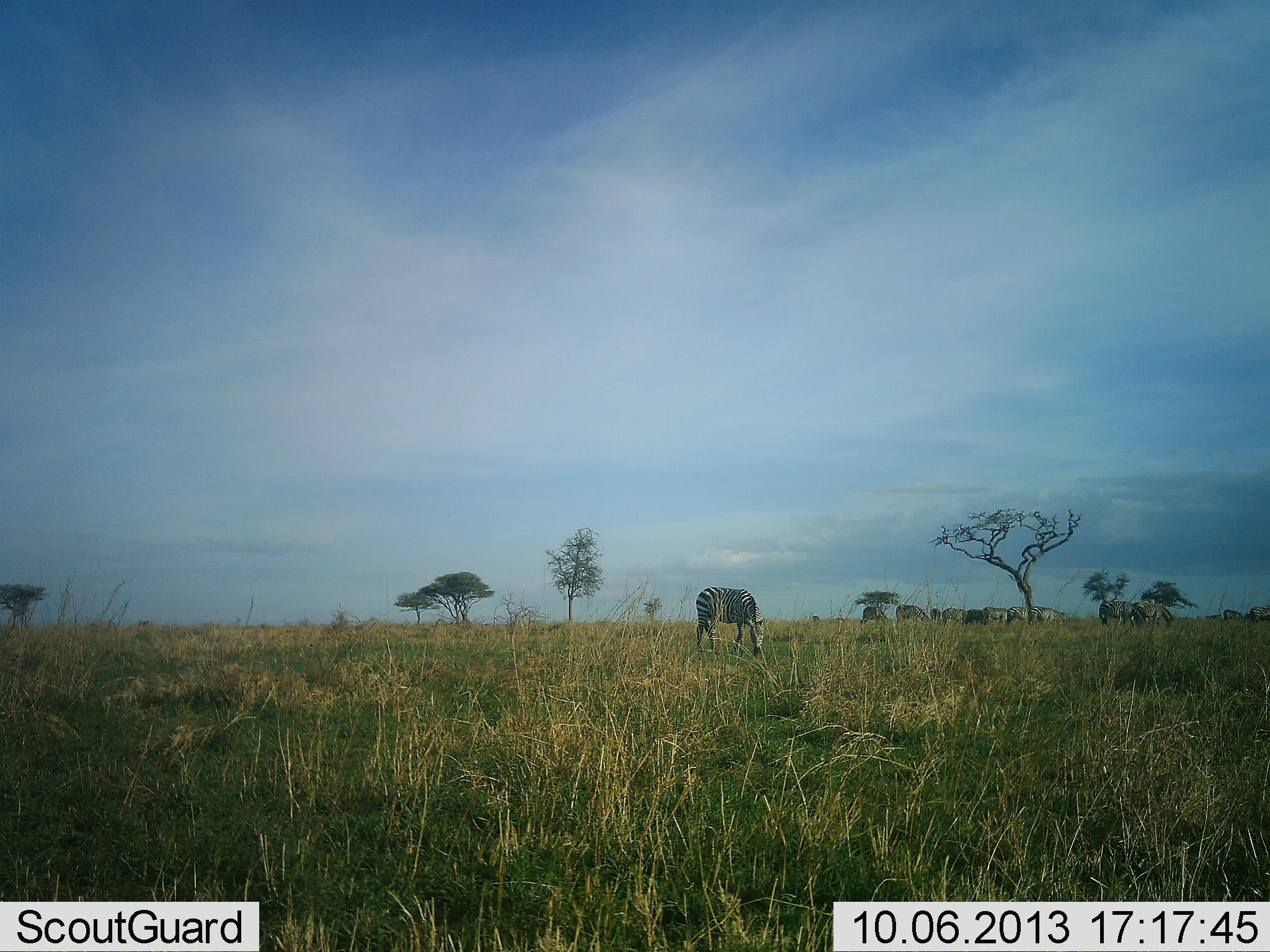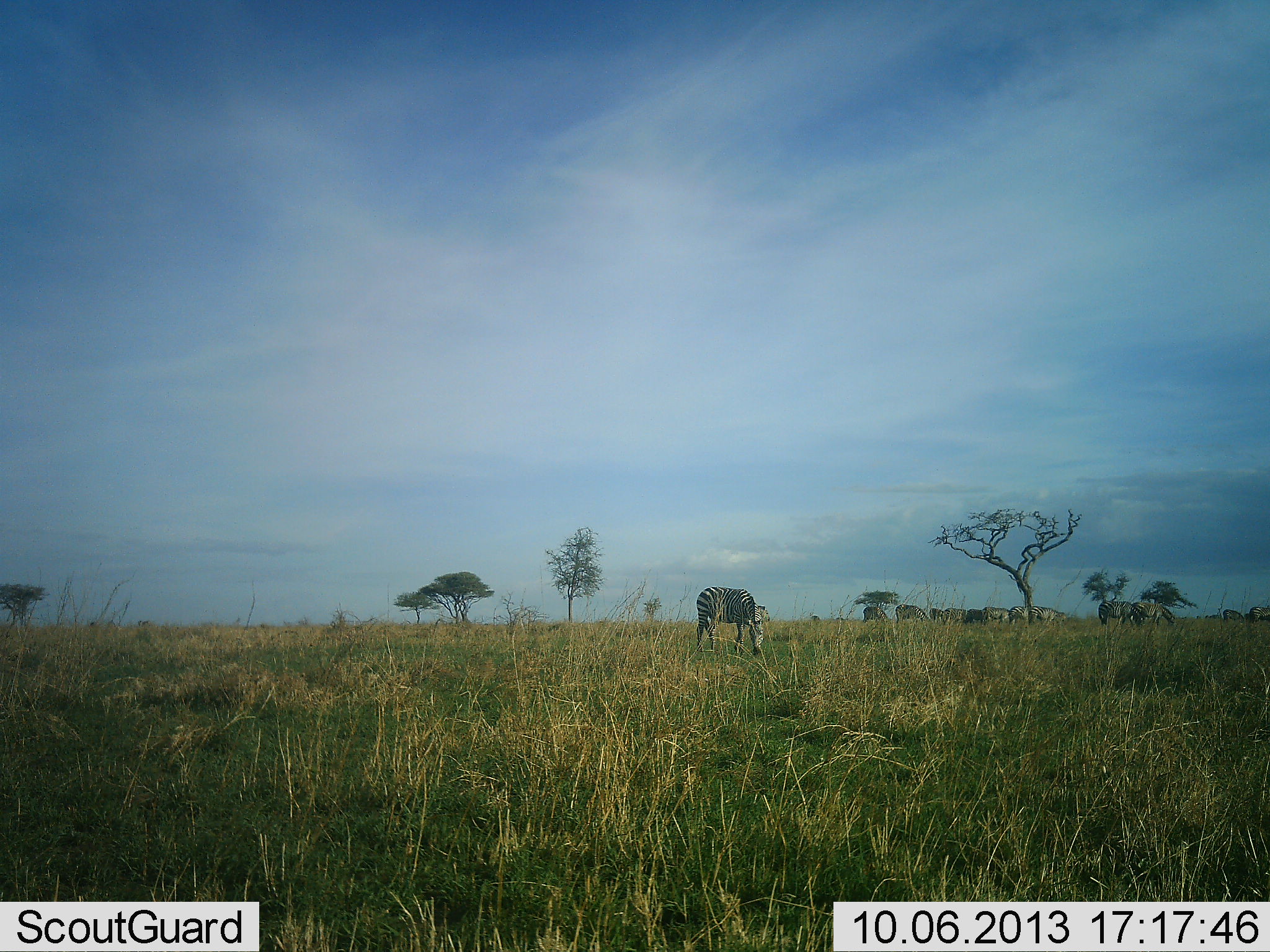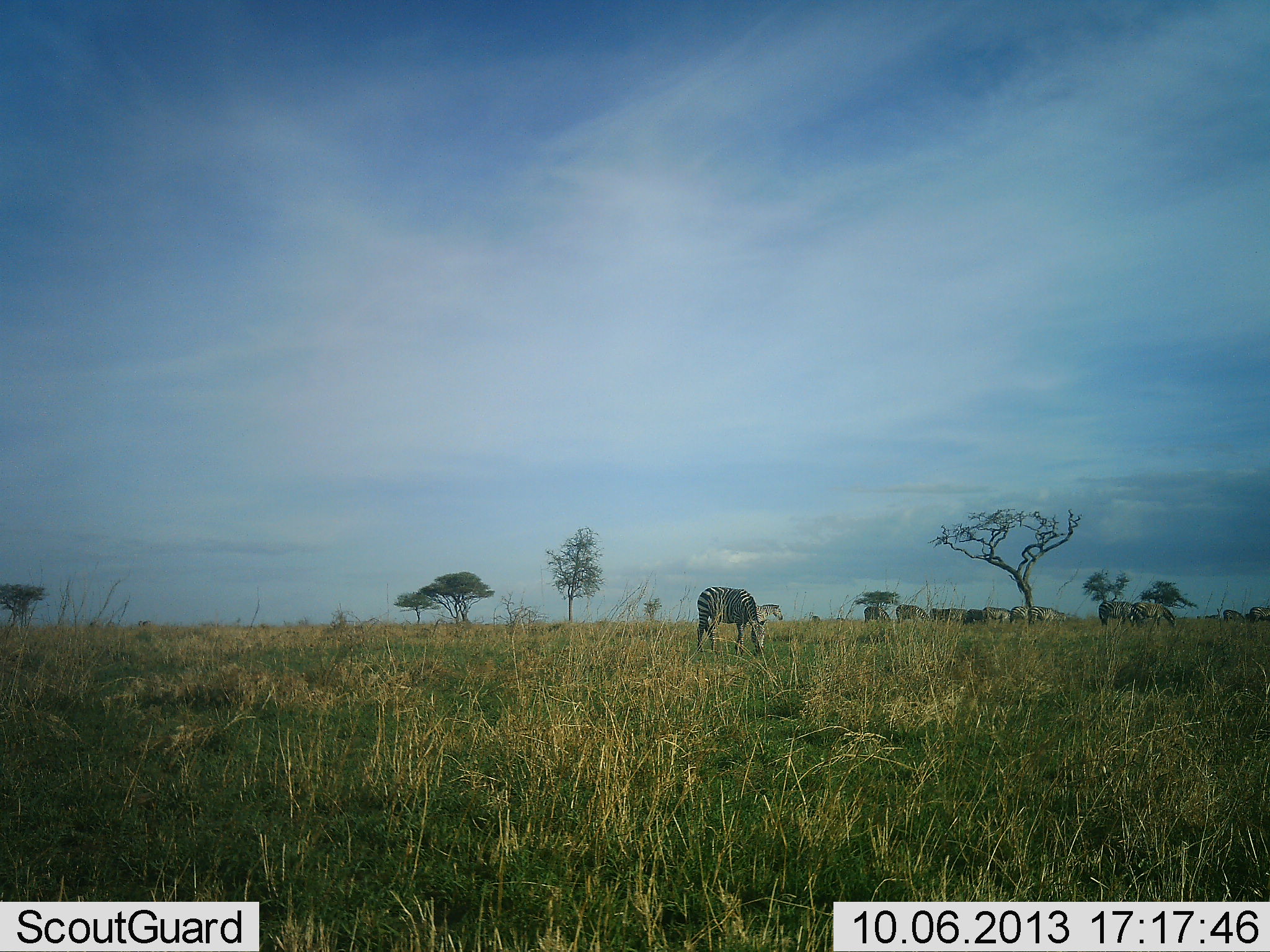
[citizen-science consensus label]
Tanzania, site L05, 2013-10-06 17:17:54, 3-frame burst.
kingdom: Animalia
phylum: Chordata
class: Mammalia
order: Perissodactyla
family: Equidae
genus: Equus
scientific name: Equus quagga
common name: plains zebra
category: zebra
Zebra (plains zebra) (Equus quagga), count 11-50. Behavior (volunteer vote fractions): standing 47%, resting 12%, moving 29%, interacting 6%. Young present (vote fraction): 0%. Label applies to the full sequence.